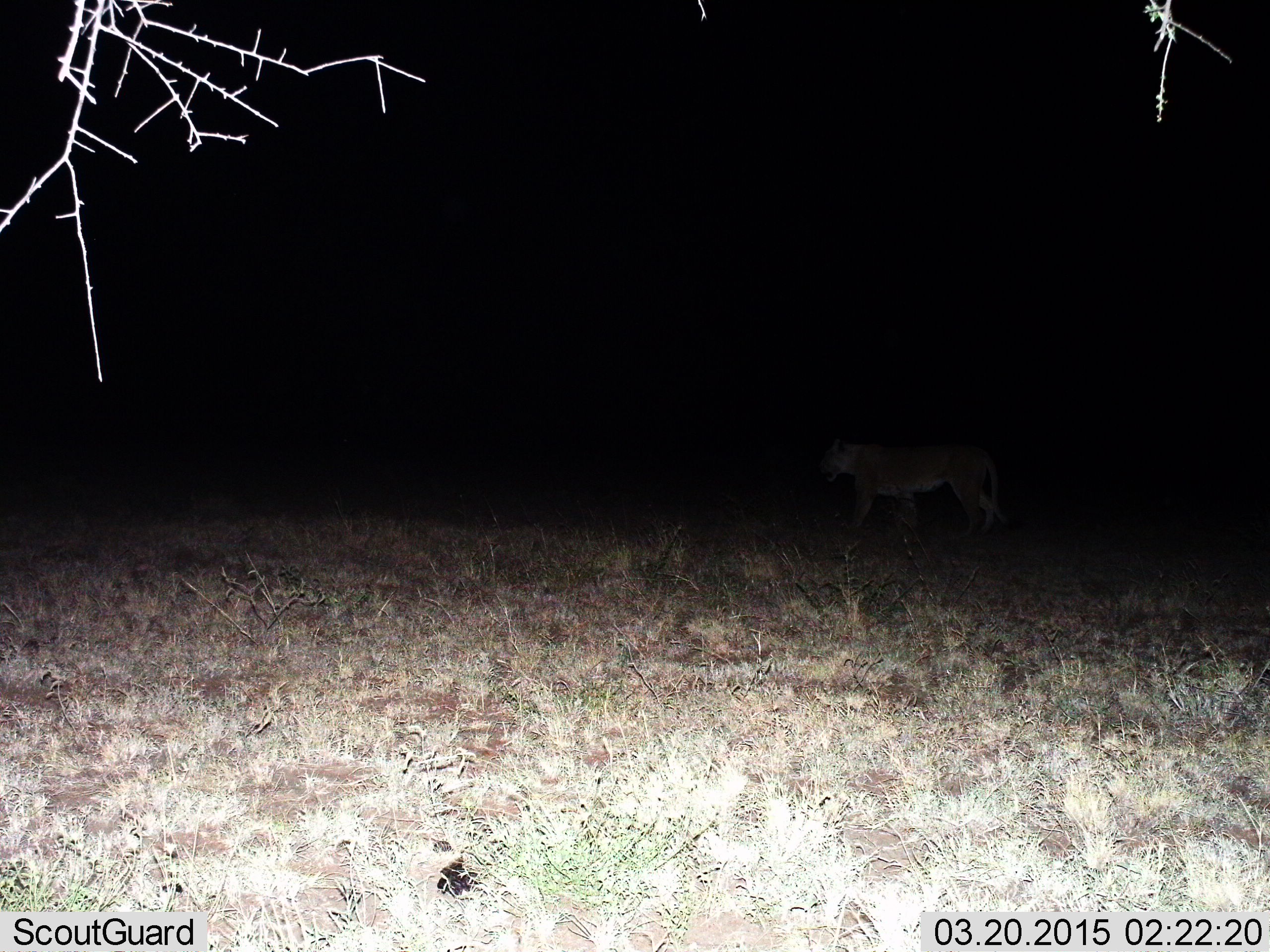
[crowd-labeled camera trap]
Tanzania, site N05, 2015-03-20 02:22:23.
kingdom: Animalia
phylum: Chordata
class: Mammalia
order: Carnivora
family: Felidae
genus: Panthera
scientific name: Panthera leo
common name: lion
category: lionfemale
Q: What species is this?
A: Lionfemale (lion) (Panthera leo).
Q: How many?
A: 1.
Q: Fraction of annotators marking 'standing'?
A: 10%.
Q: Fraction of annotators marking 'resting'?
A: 0%.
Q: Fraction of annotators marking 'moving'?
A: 90%.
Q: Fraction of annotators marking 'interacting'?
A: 0%.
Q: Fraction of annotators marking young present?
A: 0%.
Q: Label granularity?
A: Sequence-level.